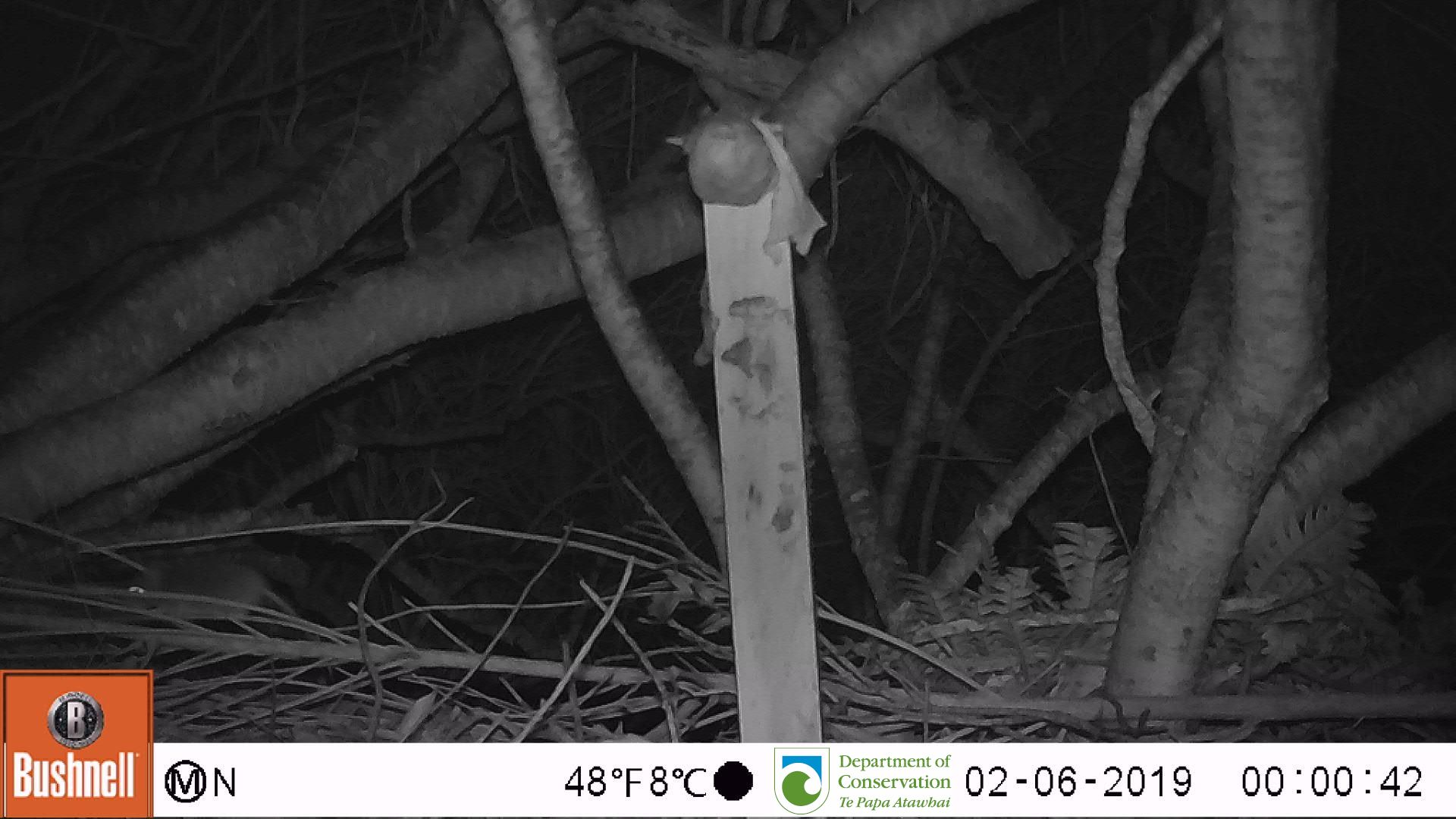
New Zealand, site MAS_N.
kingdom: Animalia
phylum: Chordata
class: Mammalia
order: Rodentia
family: Muridae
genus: Mus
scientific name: Mus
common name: mouse